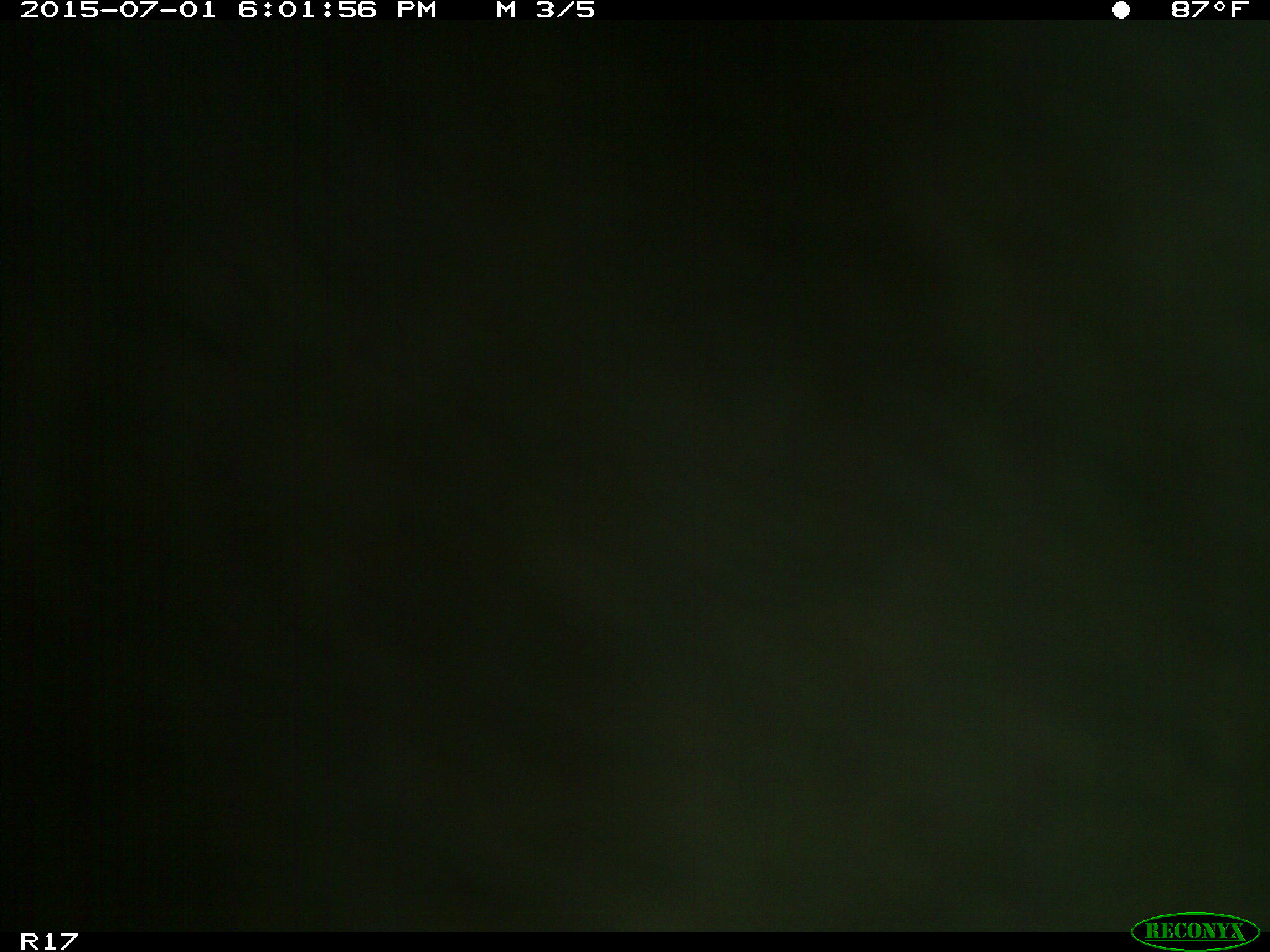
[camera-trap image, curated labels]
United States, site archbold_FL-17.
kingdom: Animalia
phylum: Chordata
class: Mammalia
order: Artiodactyla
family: Bovidae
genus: Bos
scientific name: Bos taurus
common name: domestic cow